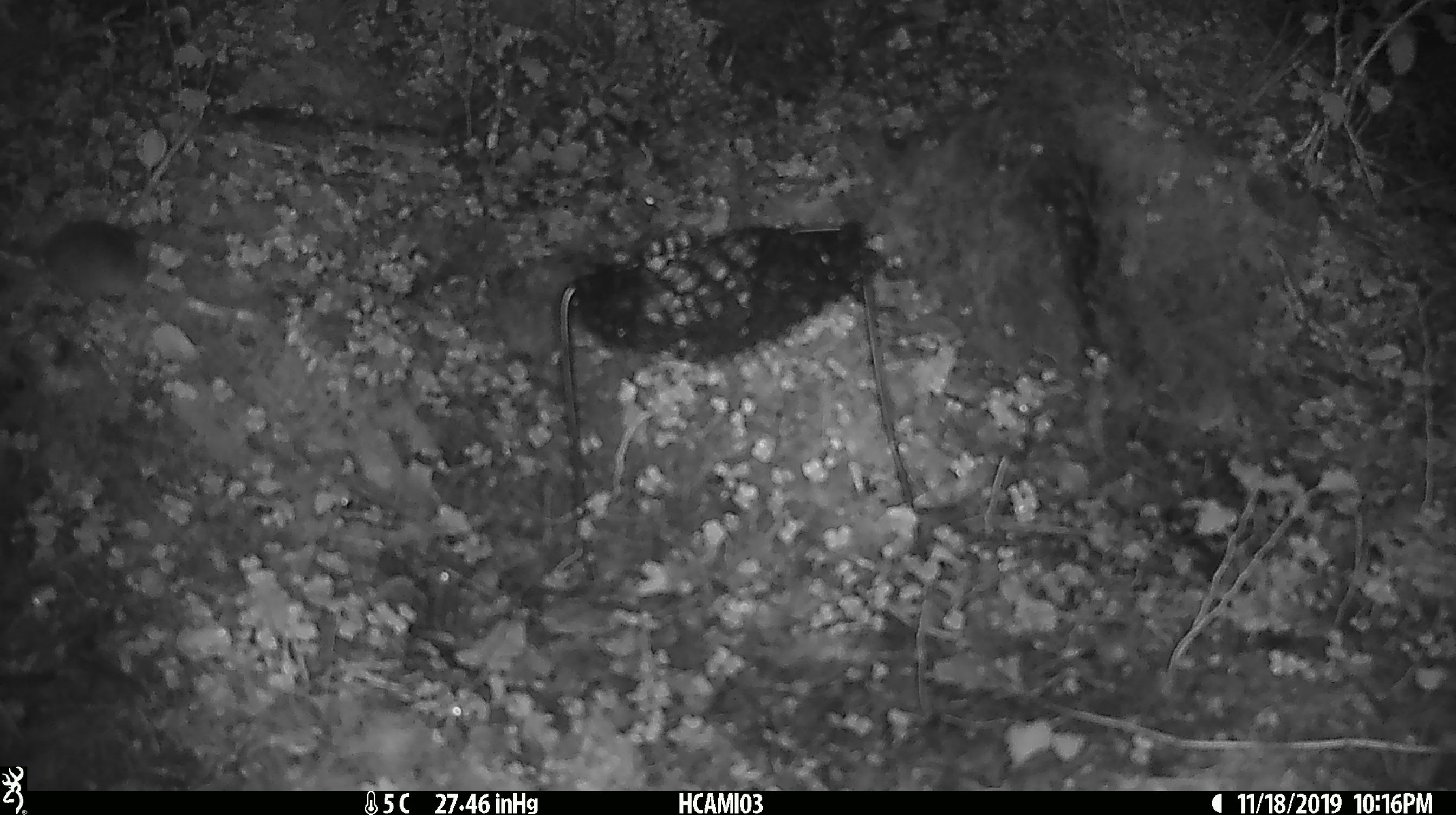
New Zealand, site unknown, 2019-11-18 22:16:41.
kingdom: Animalia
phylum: Chordata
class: Mammalia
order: Rodentia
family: Muridae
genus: Mus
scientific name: Mus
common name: mouse